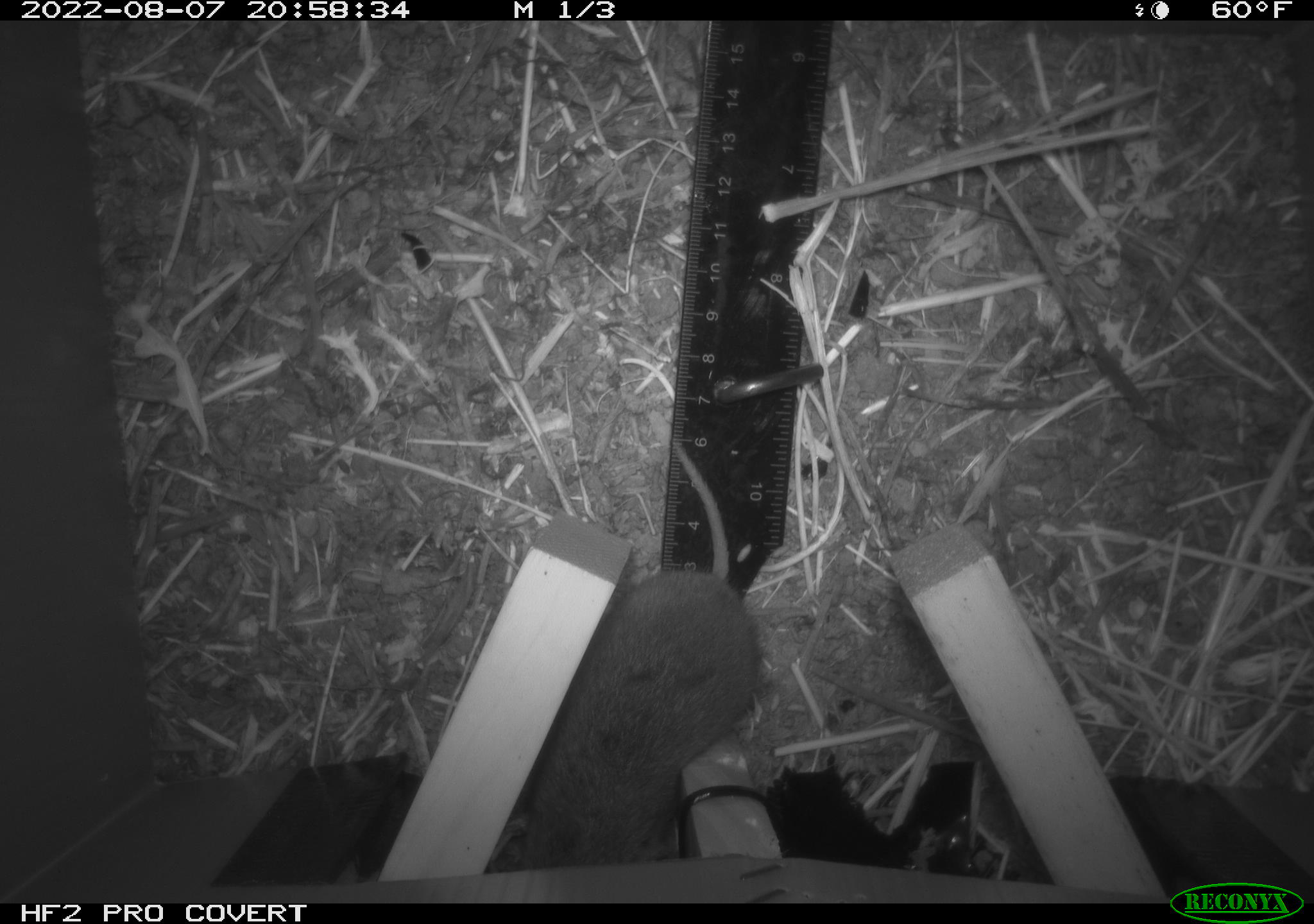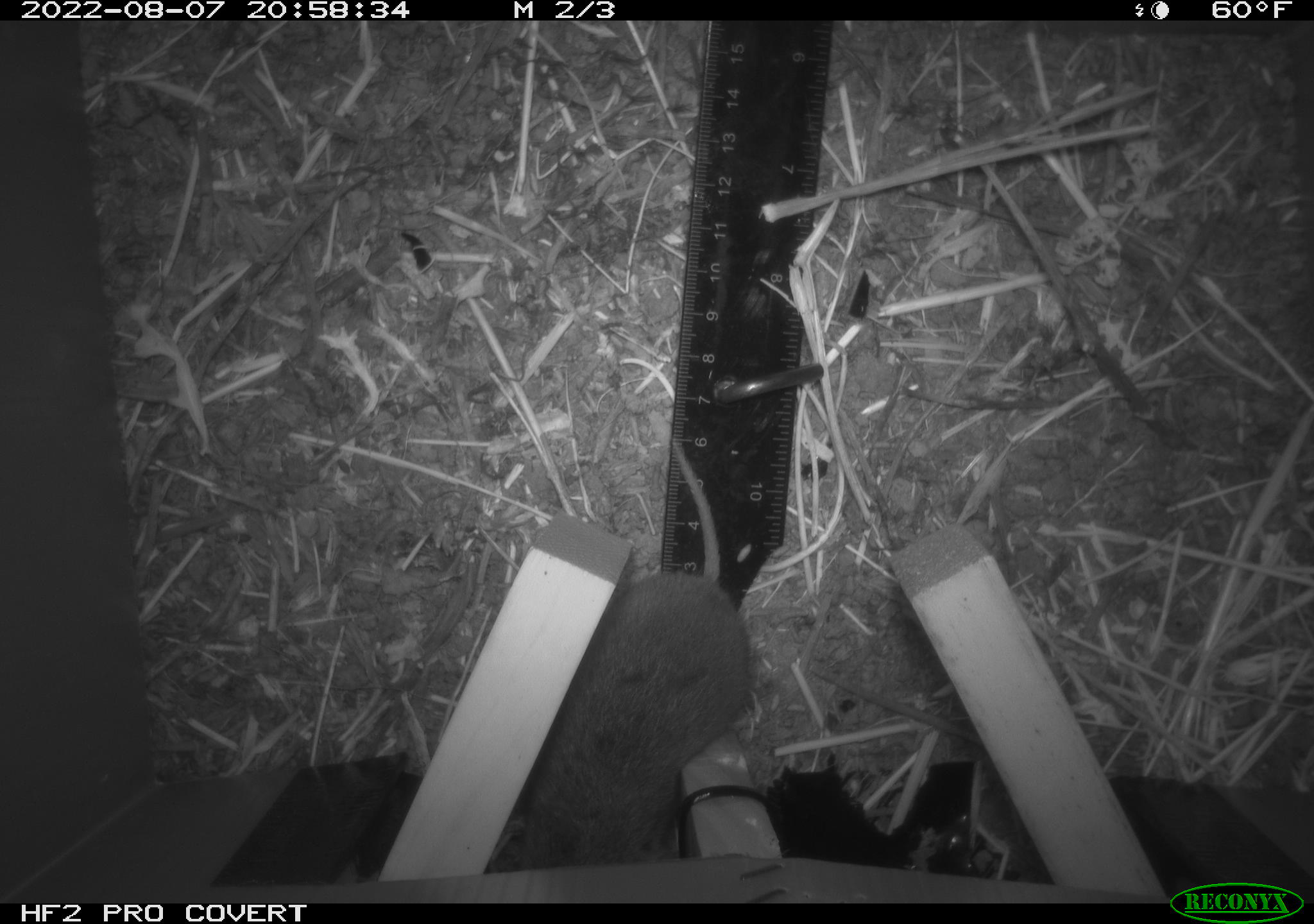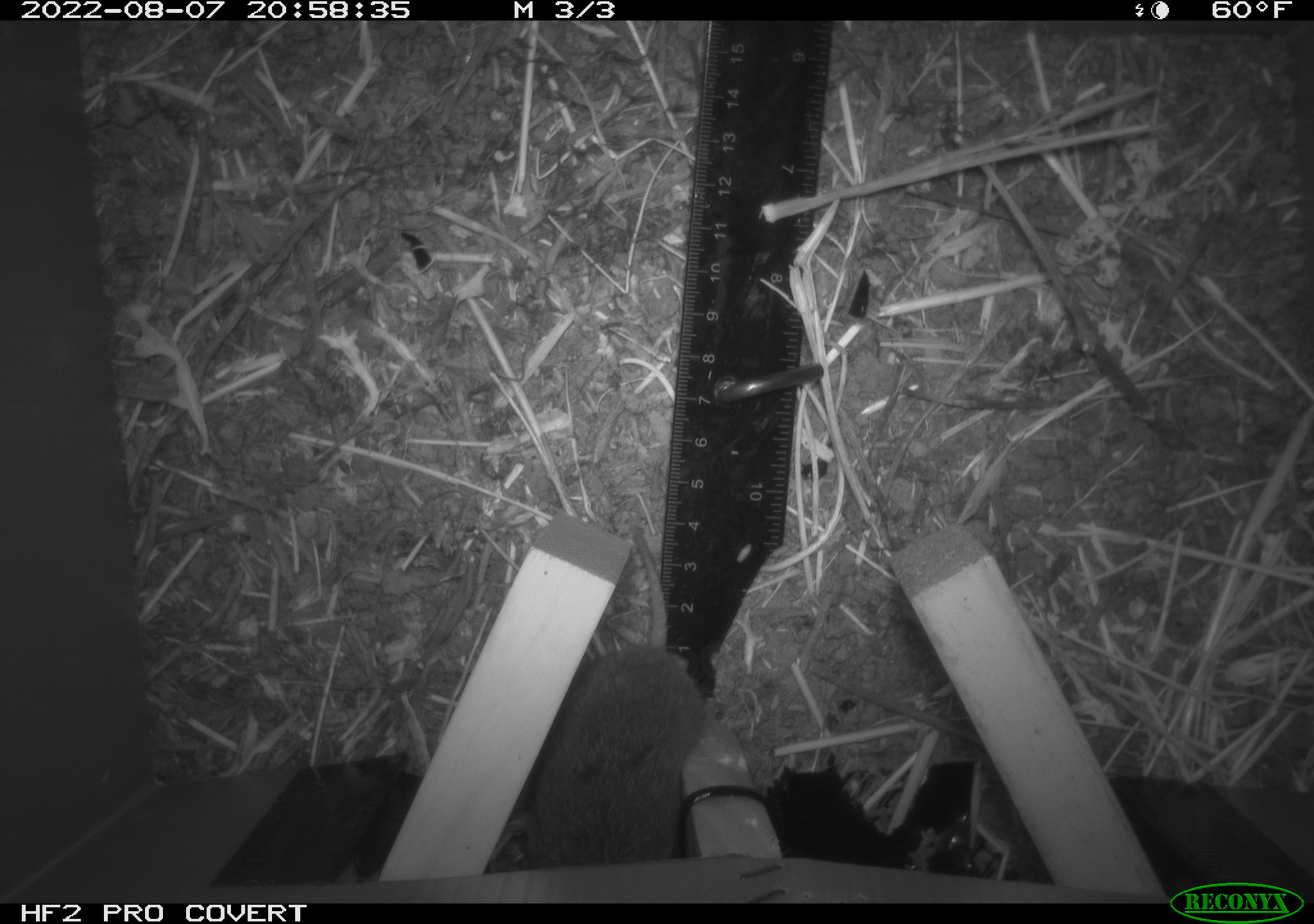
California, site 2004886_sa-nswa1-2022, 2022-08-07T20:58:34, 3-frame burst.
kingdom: Animalia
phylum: Chordata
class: Mammalia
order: Rodentia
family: Cricetidae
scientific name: Cricetidae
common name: hamsters, voles, lemmings, and allies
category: cricetidae family